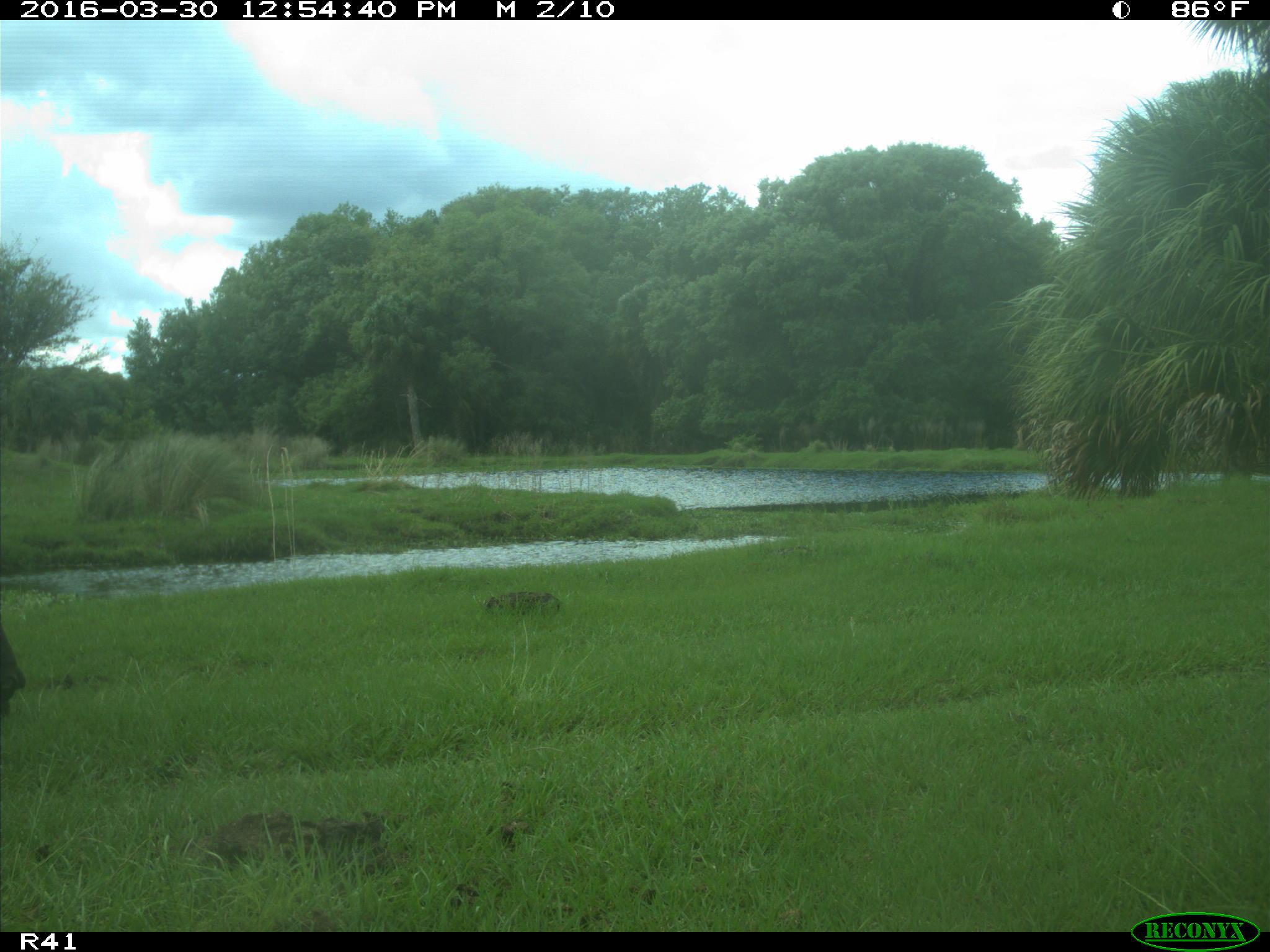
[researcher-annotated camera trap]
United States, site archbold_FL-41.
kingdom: Animalia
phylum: Chordata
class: Mammalia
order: Artiodactyla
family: Bovidae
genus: Bos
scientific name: Bos taurus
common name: domestic cow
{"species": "Bos taurus (domestic cow)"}